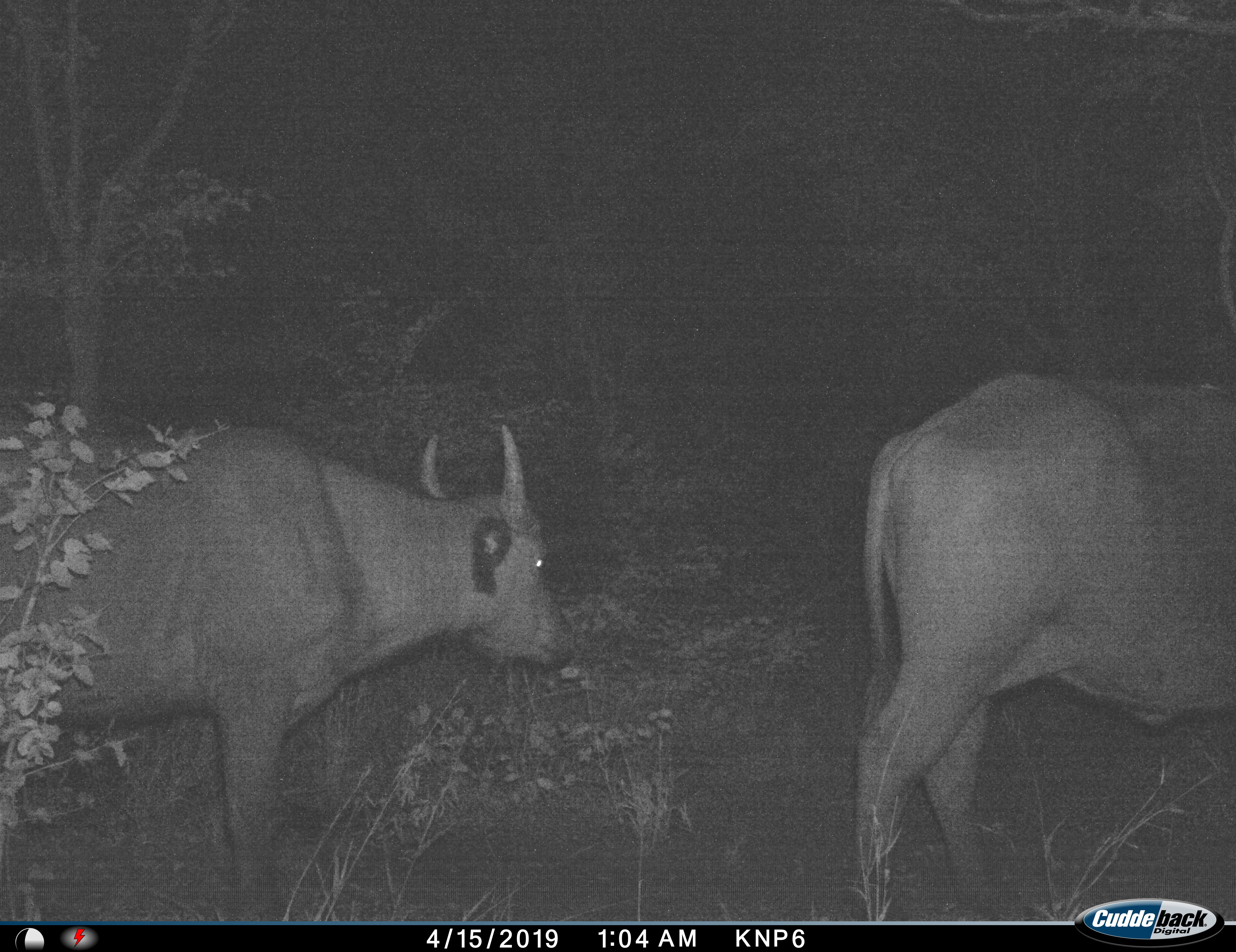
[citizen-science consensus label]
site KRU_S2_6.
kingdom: Animalia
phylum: Chordata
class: Mammalia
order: Artiodactyla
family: Bovidae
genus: Syncerus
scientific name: Syncerus caffer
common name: african buffalo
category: buffalo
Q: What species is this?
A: Buffalo (african buffalo) (Syncerus caffer).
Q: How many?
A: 2.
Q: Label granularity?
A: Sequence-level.